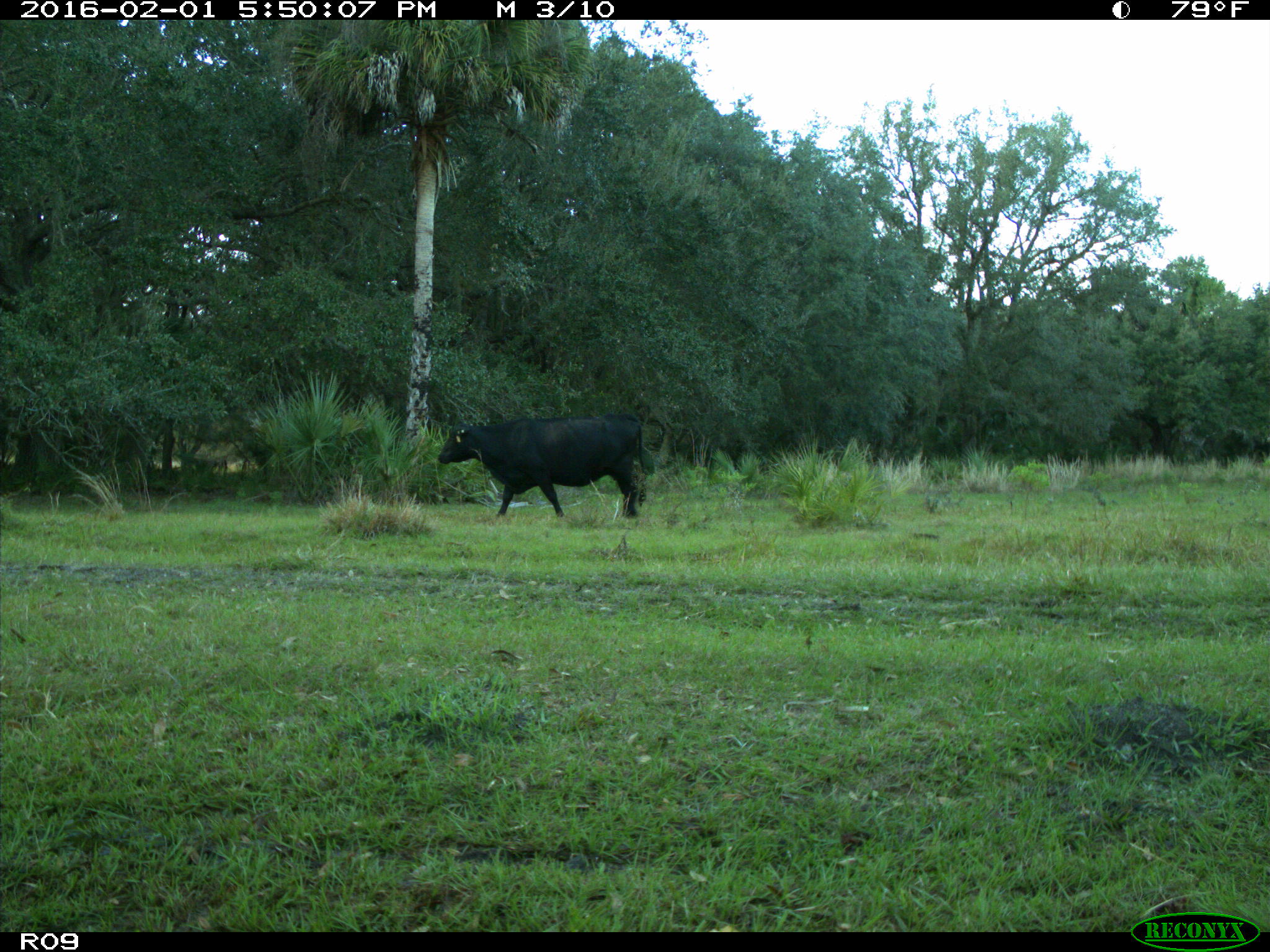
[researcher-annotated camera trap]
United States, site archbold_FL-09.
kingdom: Animalia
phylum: Chordata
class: Mammalia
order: Artiodactyla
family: Bovidae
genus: Bos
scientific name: Bos taurus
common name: domestic cow